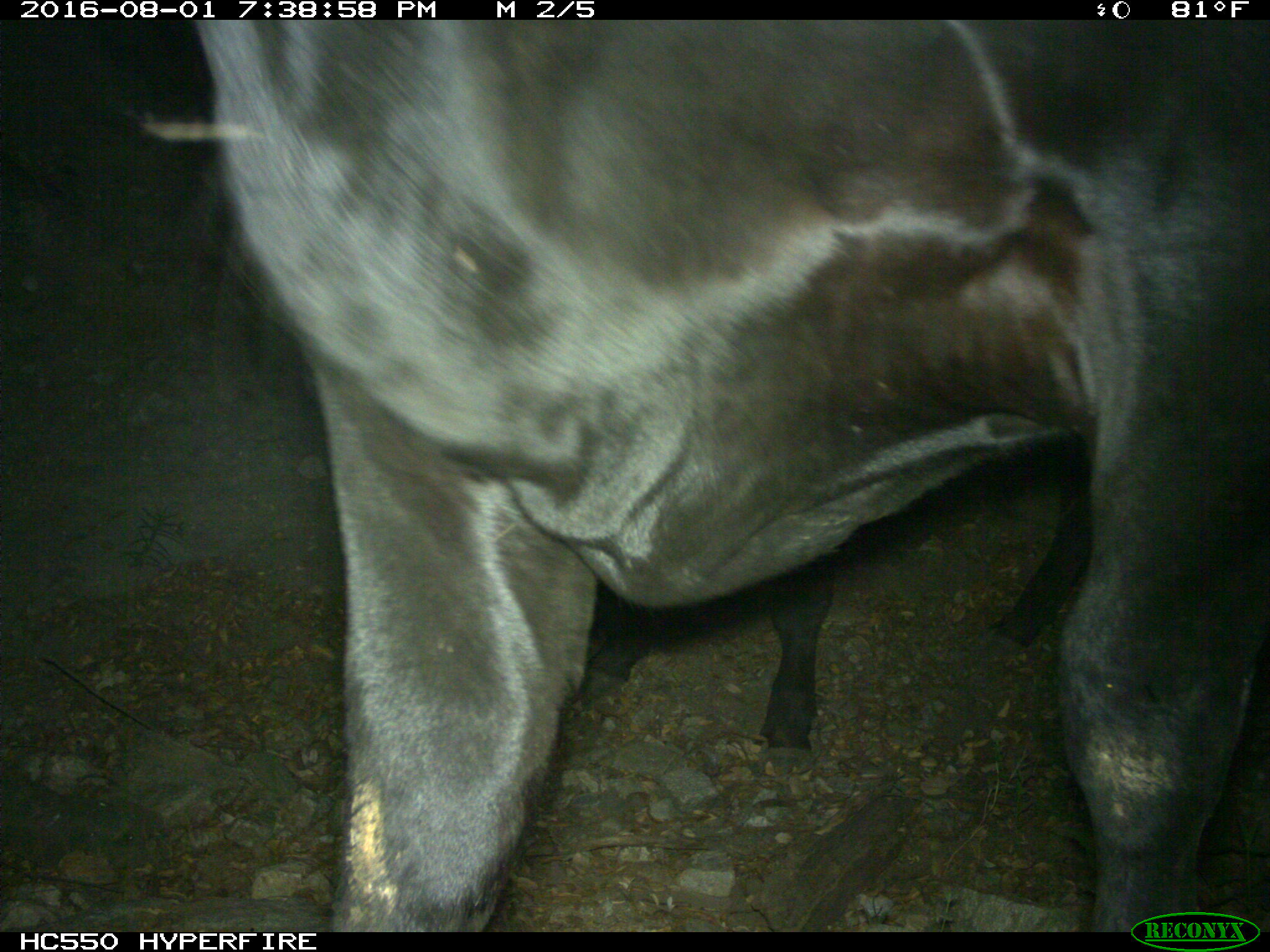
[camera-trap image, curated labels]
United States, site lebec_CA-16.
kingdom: Animalia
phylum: Chordata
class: Mammalia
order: Artiodactyla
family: Bovidae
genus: Bos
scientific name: Bos taurus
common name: domestic cow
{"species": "Bos taurus (domestic cow)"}